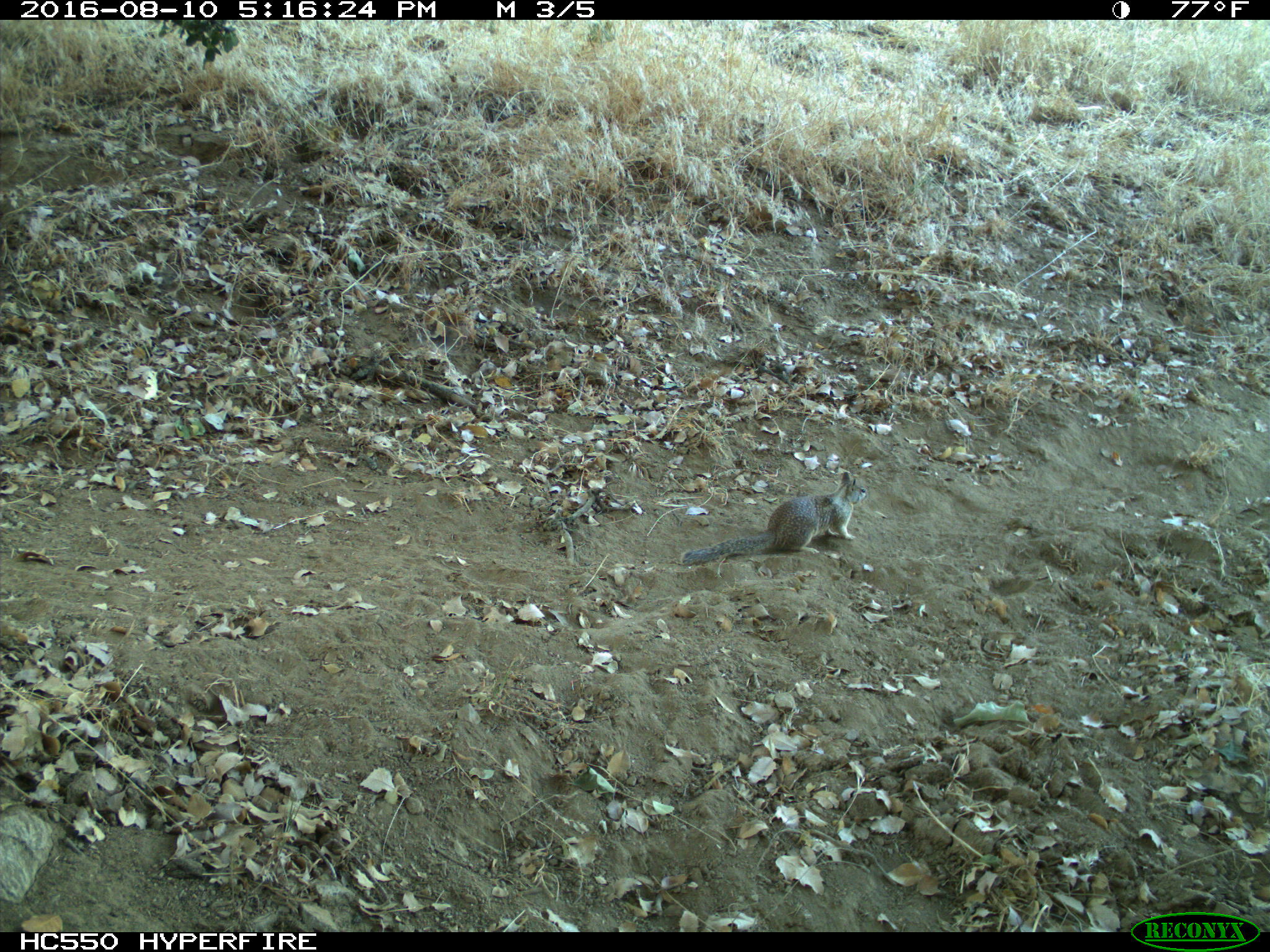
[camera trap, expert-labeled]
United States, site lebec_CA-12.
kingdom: Animalia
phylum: Chordata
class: Mammalia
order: Rodentia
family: Sciuridae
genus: Otospermophilus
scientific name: Otospermophilus beecheyi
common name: california ground squirrel